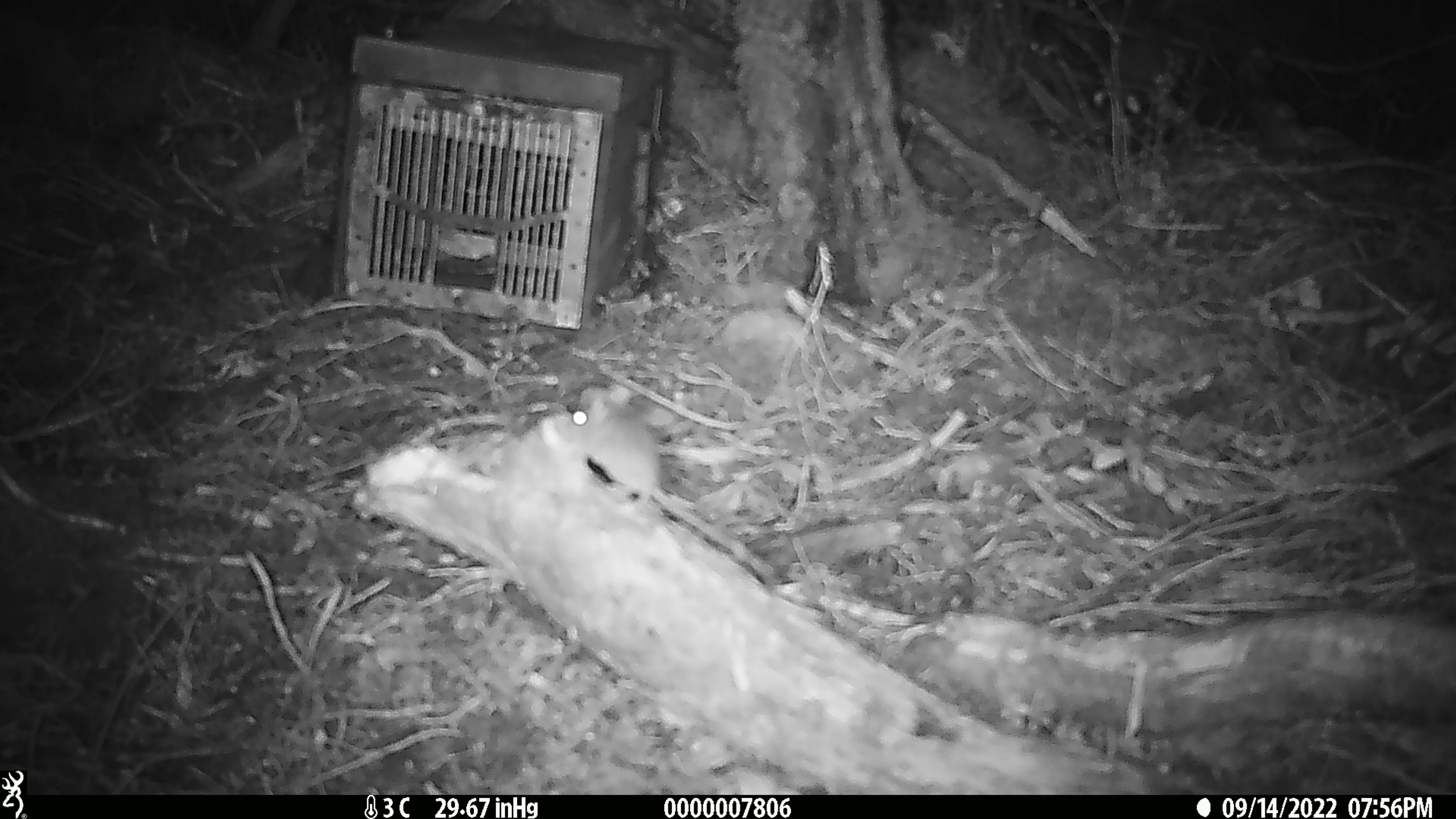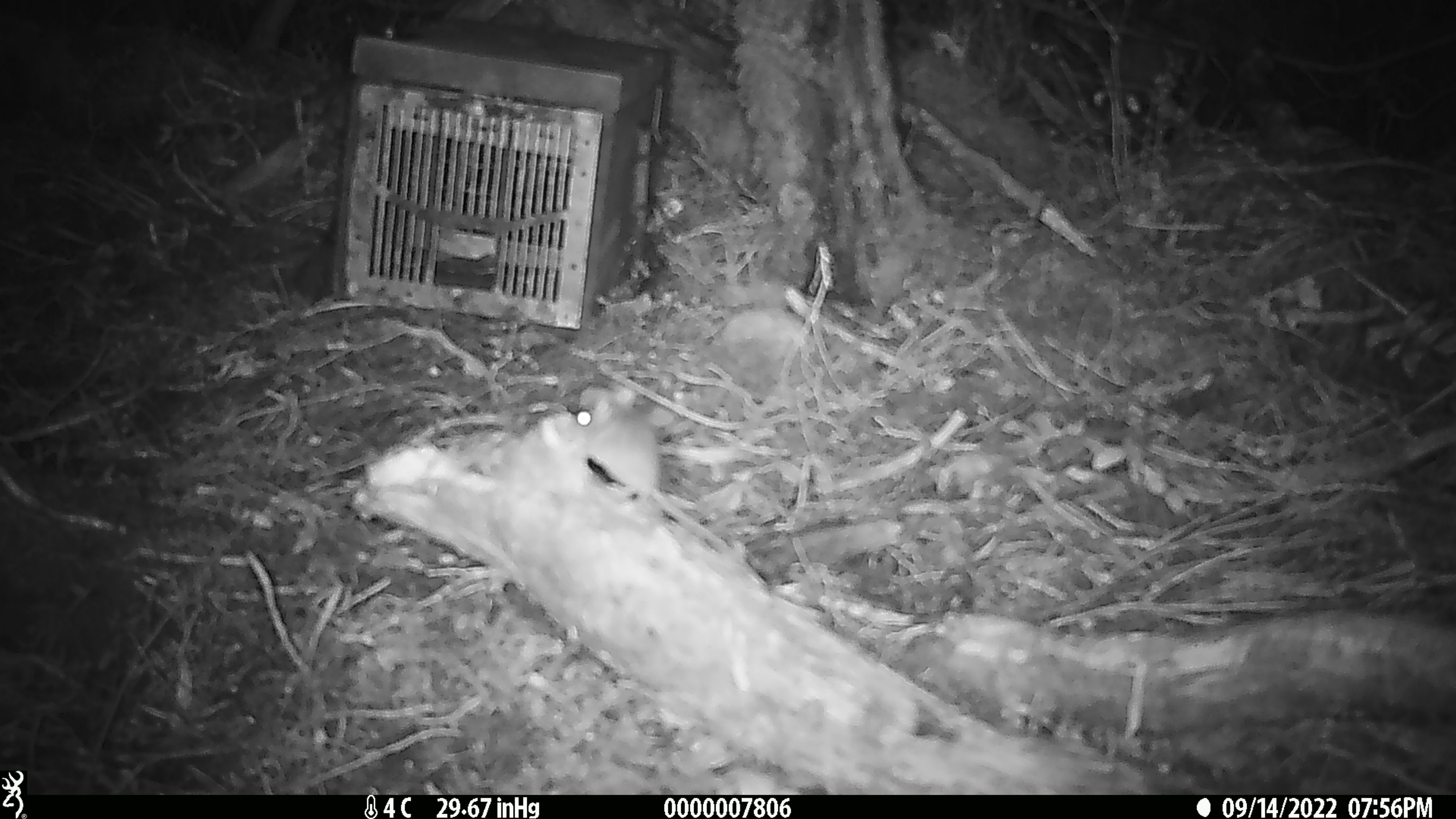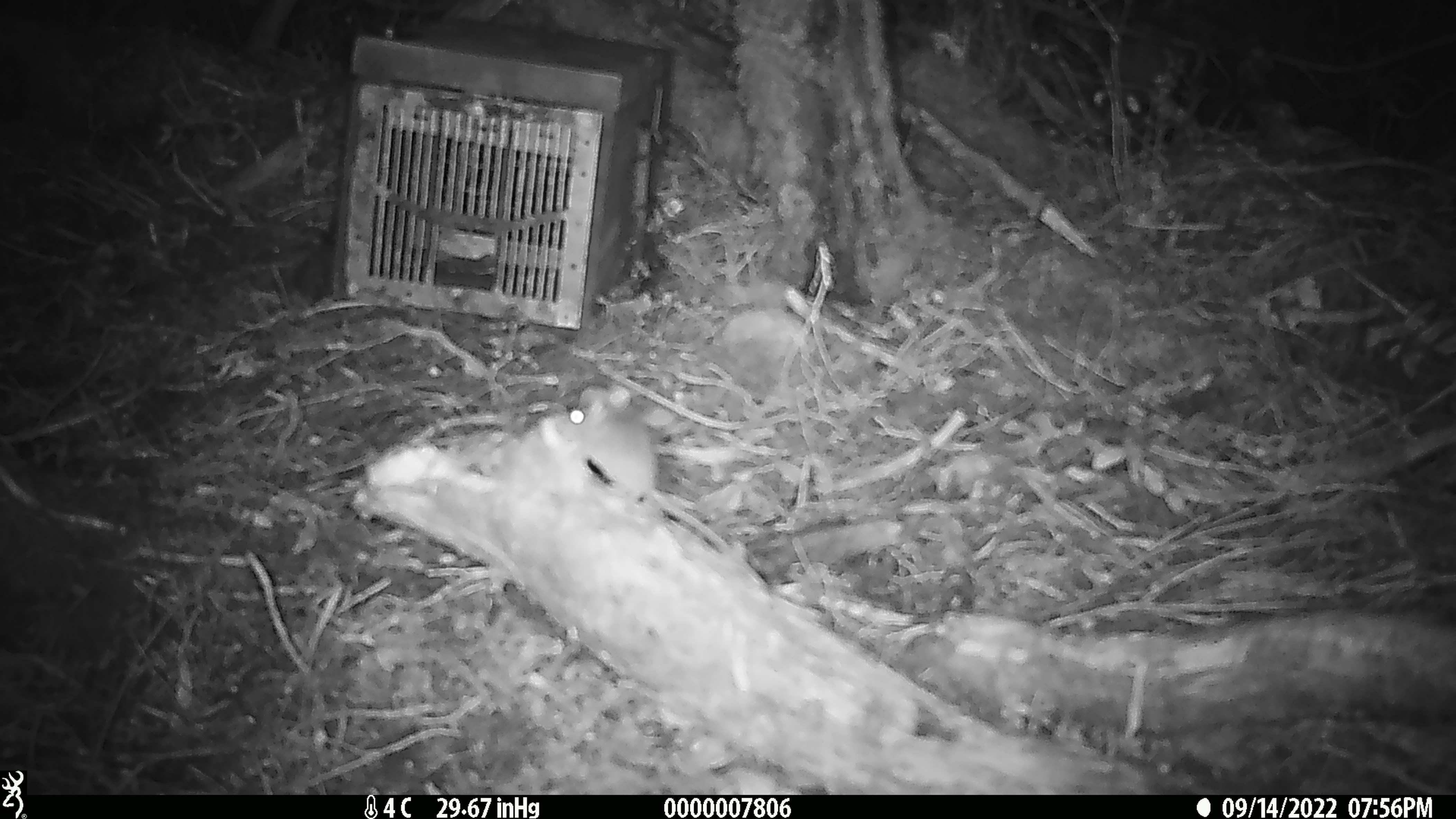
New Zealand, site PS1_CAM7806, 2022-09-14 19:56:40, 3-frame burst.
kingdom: Animalia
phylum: Chordata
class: Mammalia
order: Rodentia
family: Muridae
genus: Mus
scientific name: Mus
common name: mouse